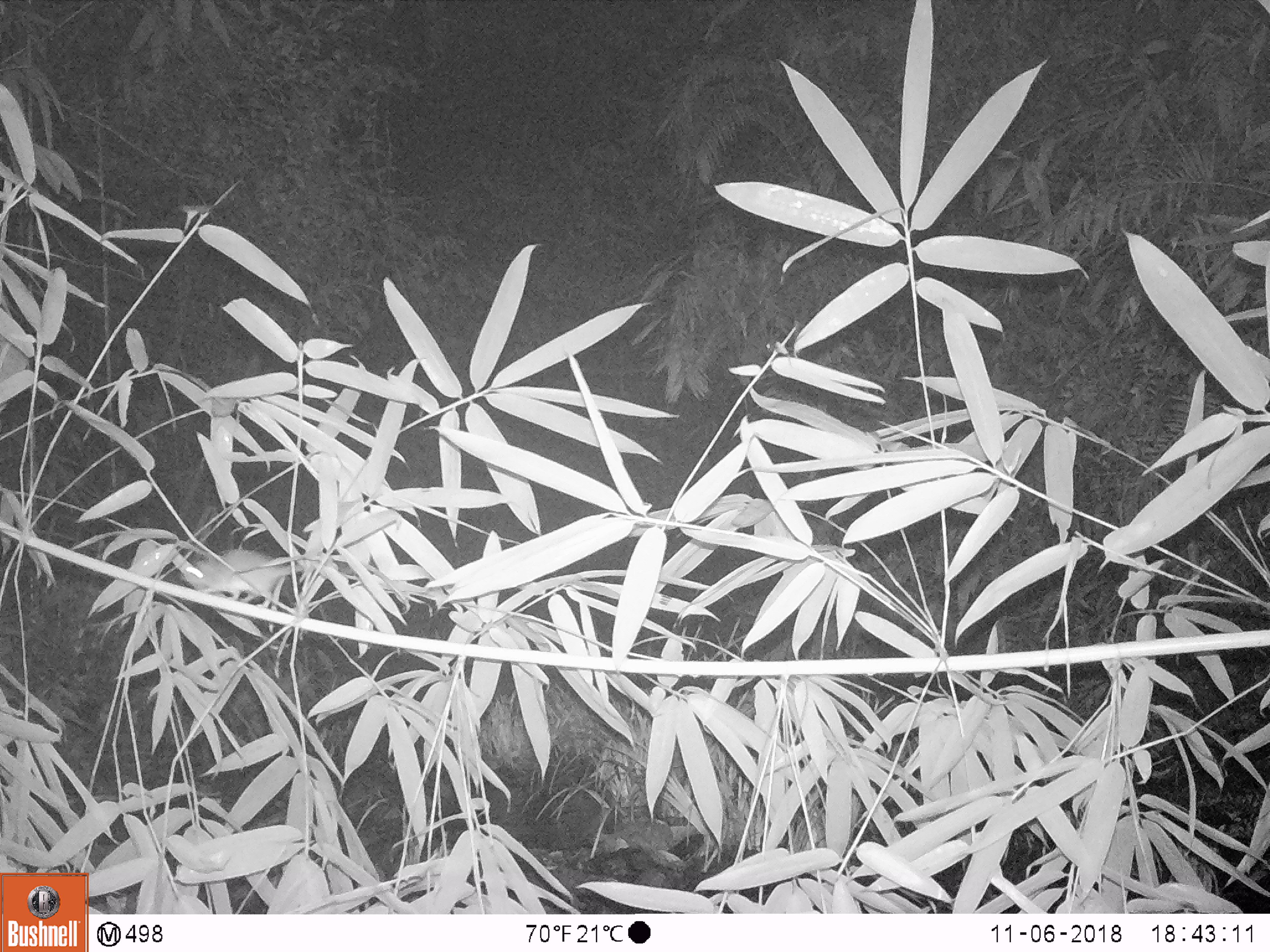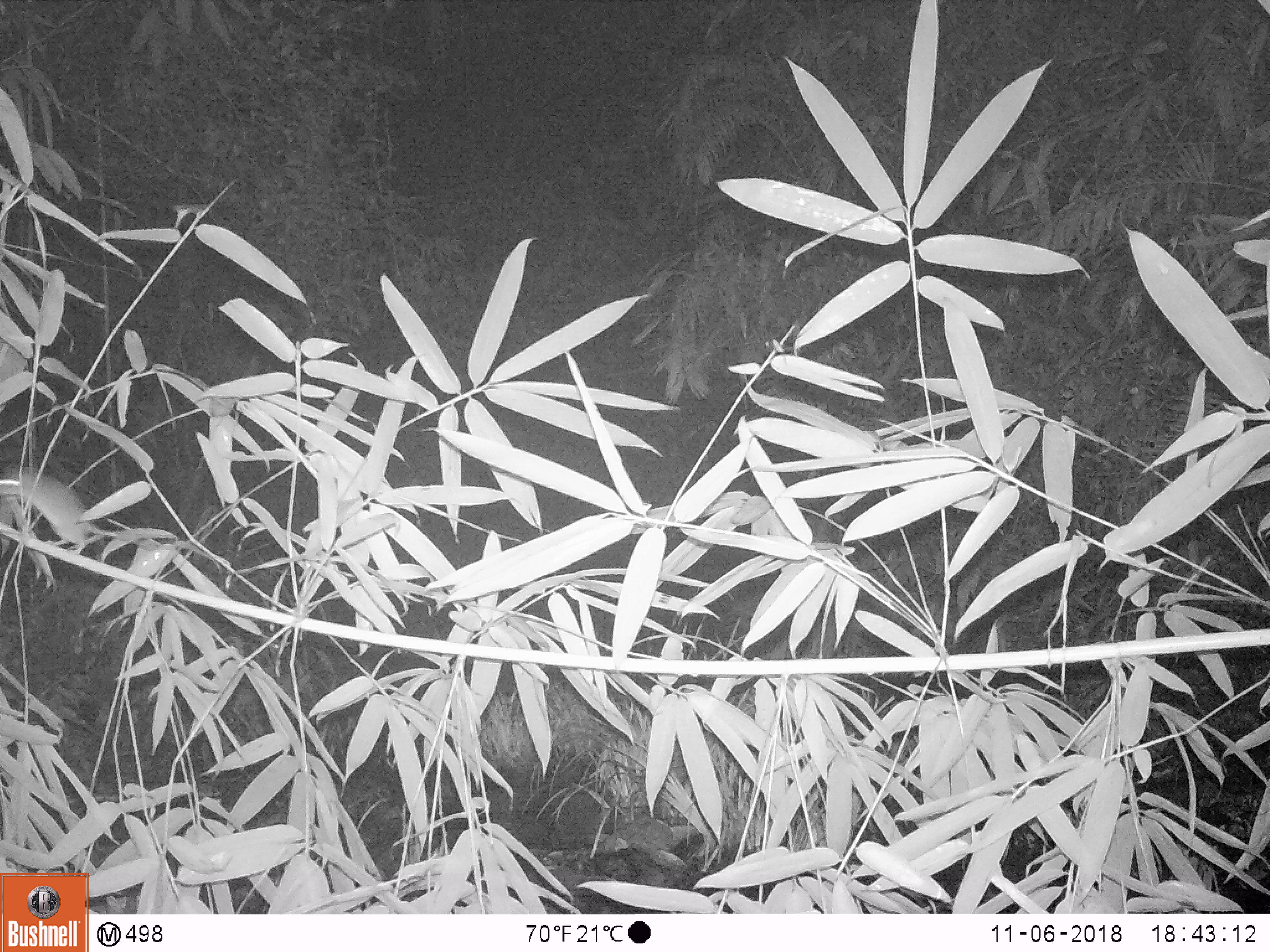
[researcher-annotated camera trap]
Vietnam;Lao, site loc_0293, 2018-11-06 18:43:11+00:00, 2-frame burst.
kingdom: Animalia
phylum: Chordata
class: Mammalia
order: Rodentia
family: Muridae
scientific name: Muridae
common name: old-world mice and rats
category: unidentified murid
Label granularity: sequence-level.